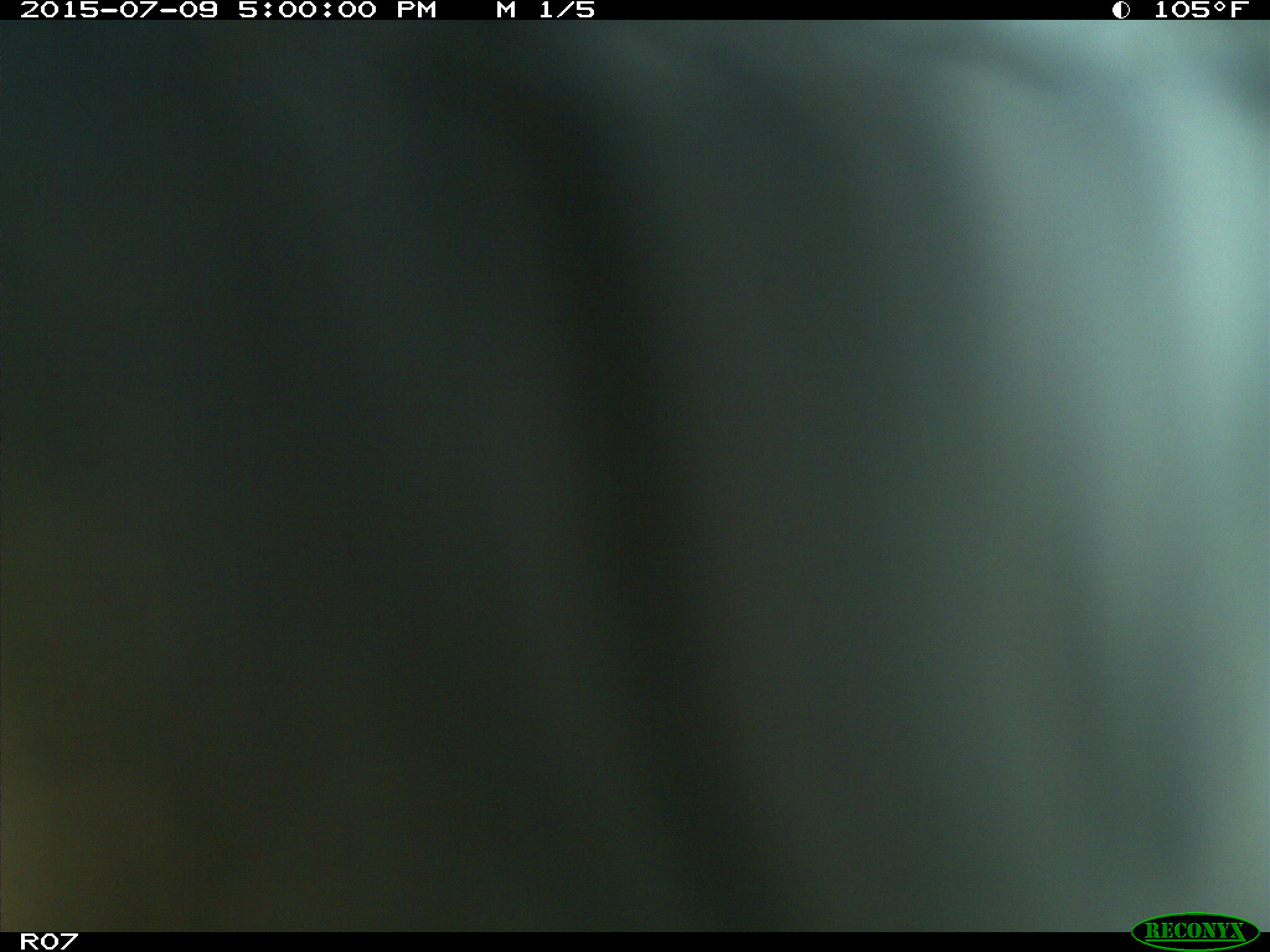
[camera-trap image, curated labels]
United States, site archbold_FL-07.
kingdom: Animalia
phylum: Chordata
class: Mammalia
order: Artiodactyla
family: Bovidae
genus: Bos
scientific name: Bos taurus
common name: domestic cow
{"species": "Bos taurus (domestic cow)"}